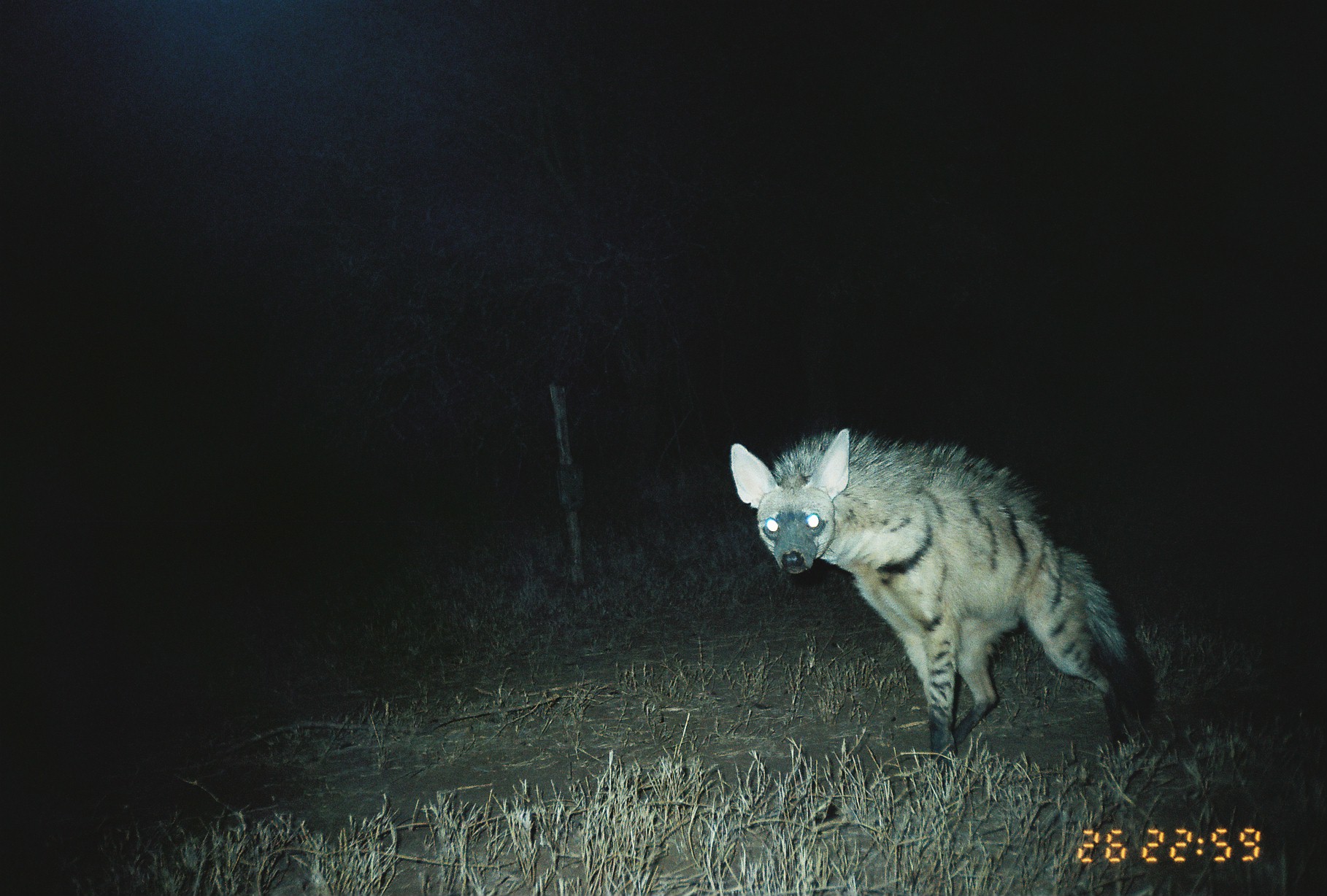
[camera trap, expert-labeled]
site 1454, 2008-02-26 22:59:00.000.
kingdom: Animalia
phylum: Chordata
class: Mammalia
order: Carnivora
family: Hyaenidae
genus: Proteles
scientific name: Proteles cristatus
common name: aardwolf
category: proteles cristata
Proteles cristata (aardwolf) (Proteles cristatus), count 1.